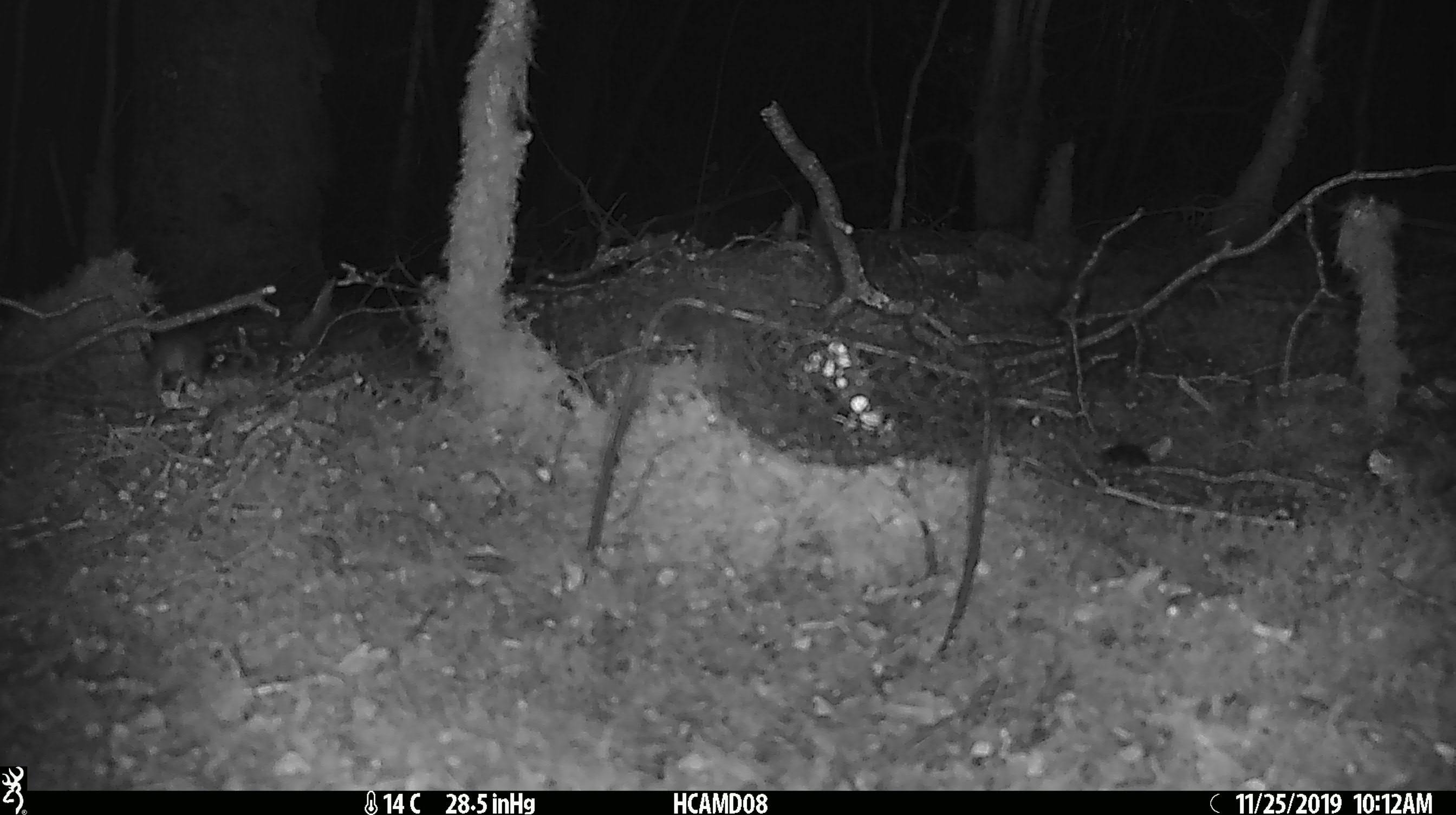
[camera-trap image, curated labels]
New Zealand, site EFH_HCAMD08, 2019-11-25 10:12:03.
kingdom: Animalia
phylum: Chordata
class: Mammalia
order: Rodentia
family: Muridae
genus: Mus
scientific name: Mus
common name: mouse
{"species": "mouse (Mus)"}